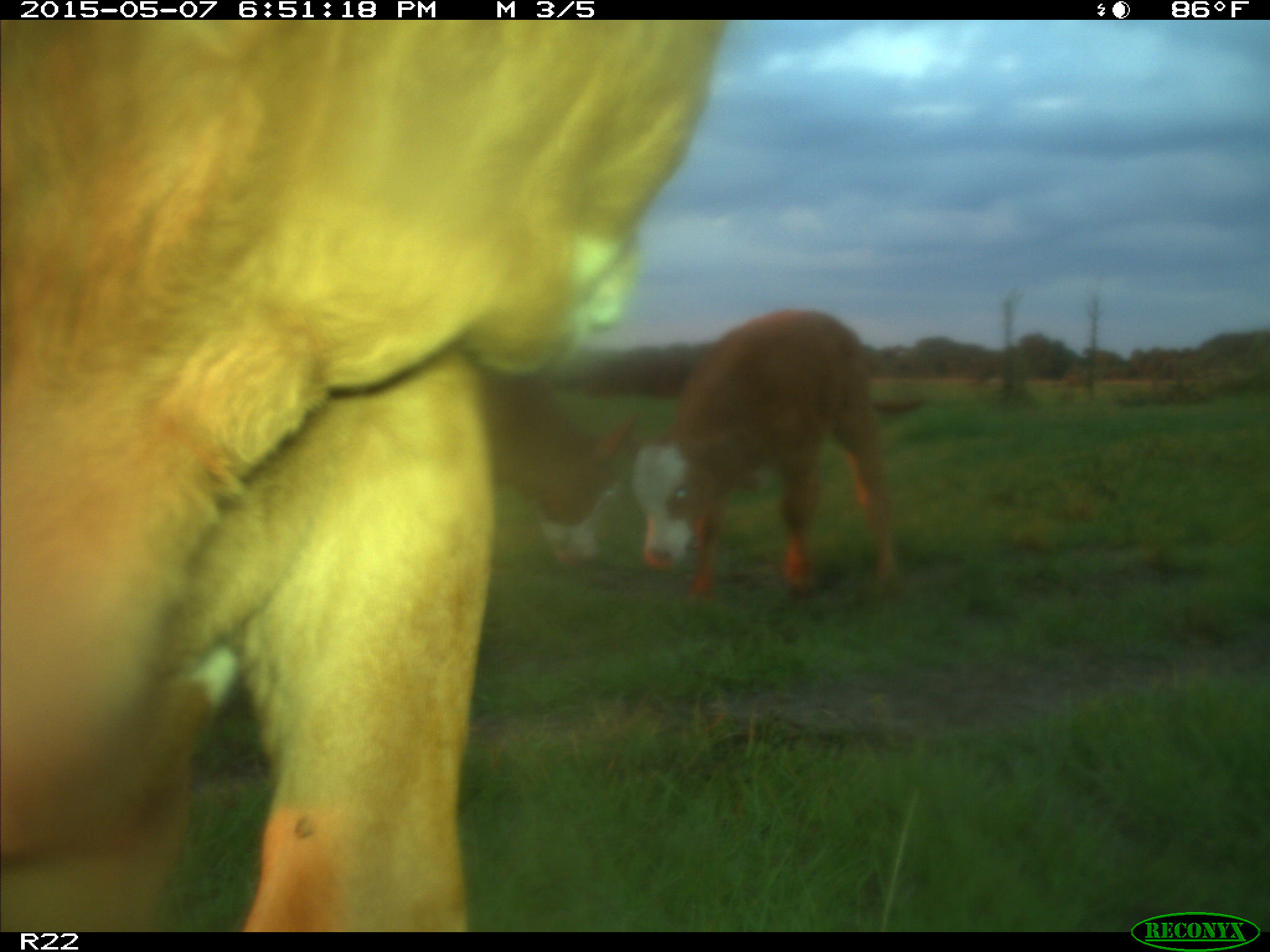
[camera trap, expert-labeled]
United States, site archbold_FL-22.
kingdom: Animalia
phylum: Chordata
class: Mammalia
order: Artiodactyla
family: Bovidae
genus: Bos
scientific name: Bos taurus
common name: domestic cow